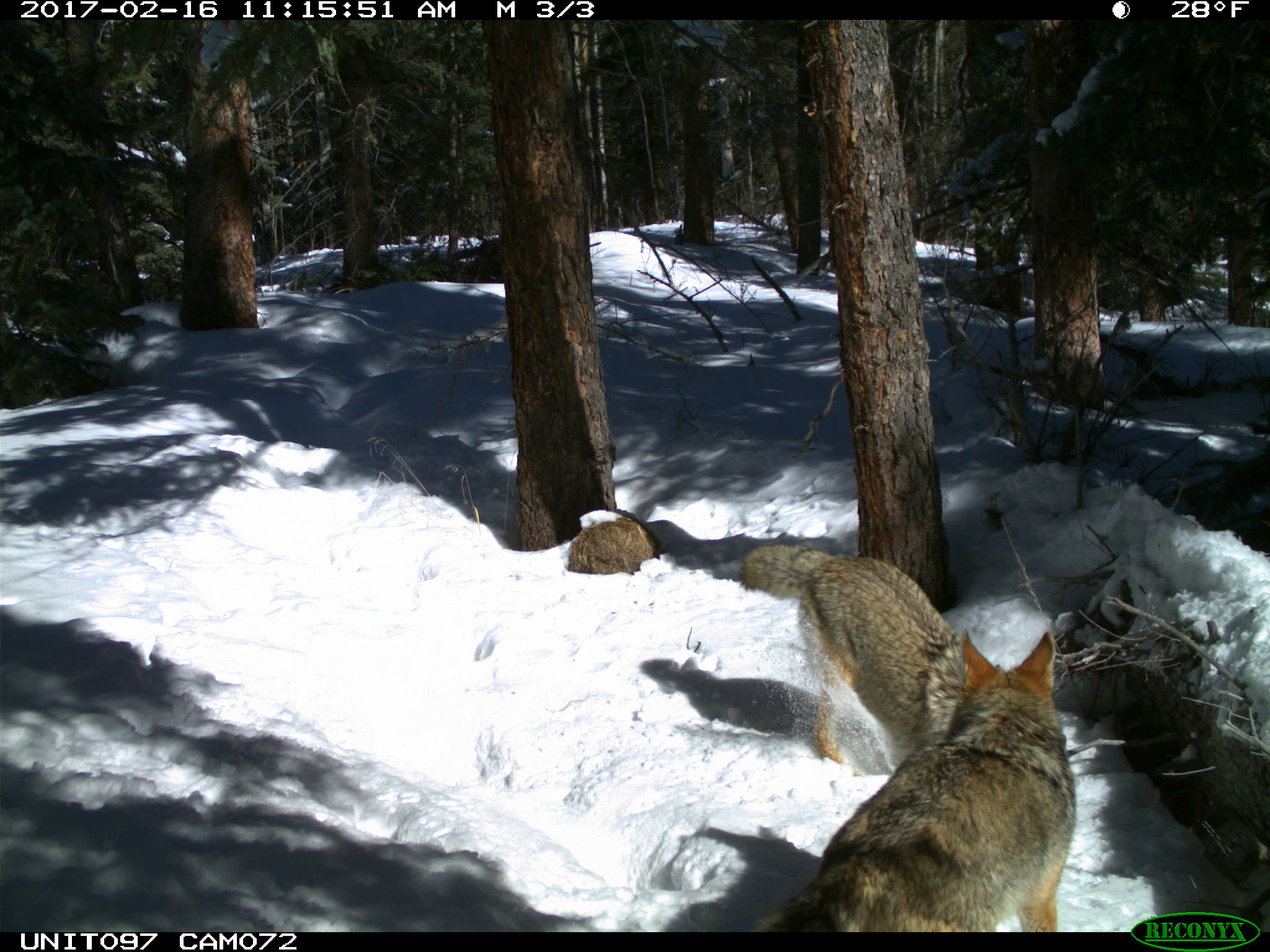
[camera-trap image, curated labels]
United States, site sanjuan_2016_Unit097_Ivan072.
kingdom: Animalia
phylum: Chordata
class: Mammalia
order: Carnivora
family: Canidae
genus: Canis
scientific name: Canis latrans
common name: coyote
Canis latrans (coyote).